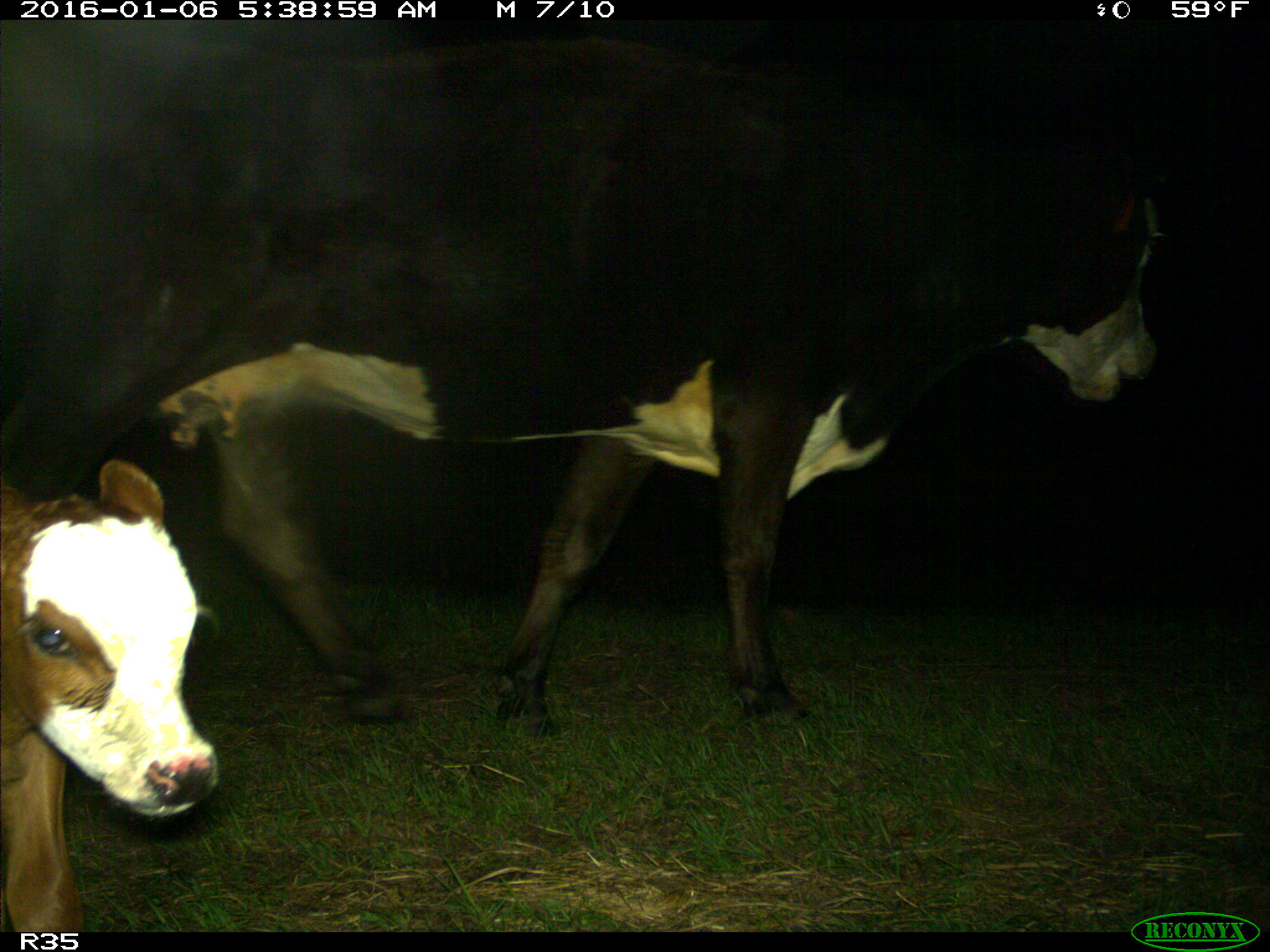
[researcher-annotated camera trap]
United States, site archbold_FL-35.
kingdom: Animalia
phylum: Chordata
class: Mammalia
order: Artiodactyla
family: Bovidae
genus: Bos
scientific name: Bos taurus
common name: domestic cow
Bos taurus (domestic cow).